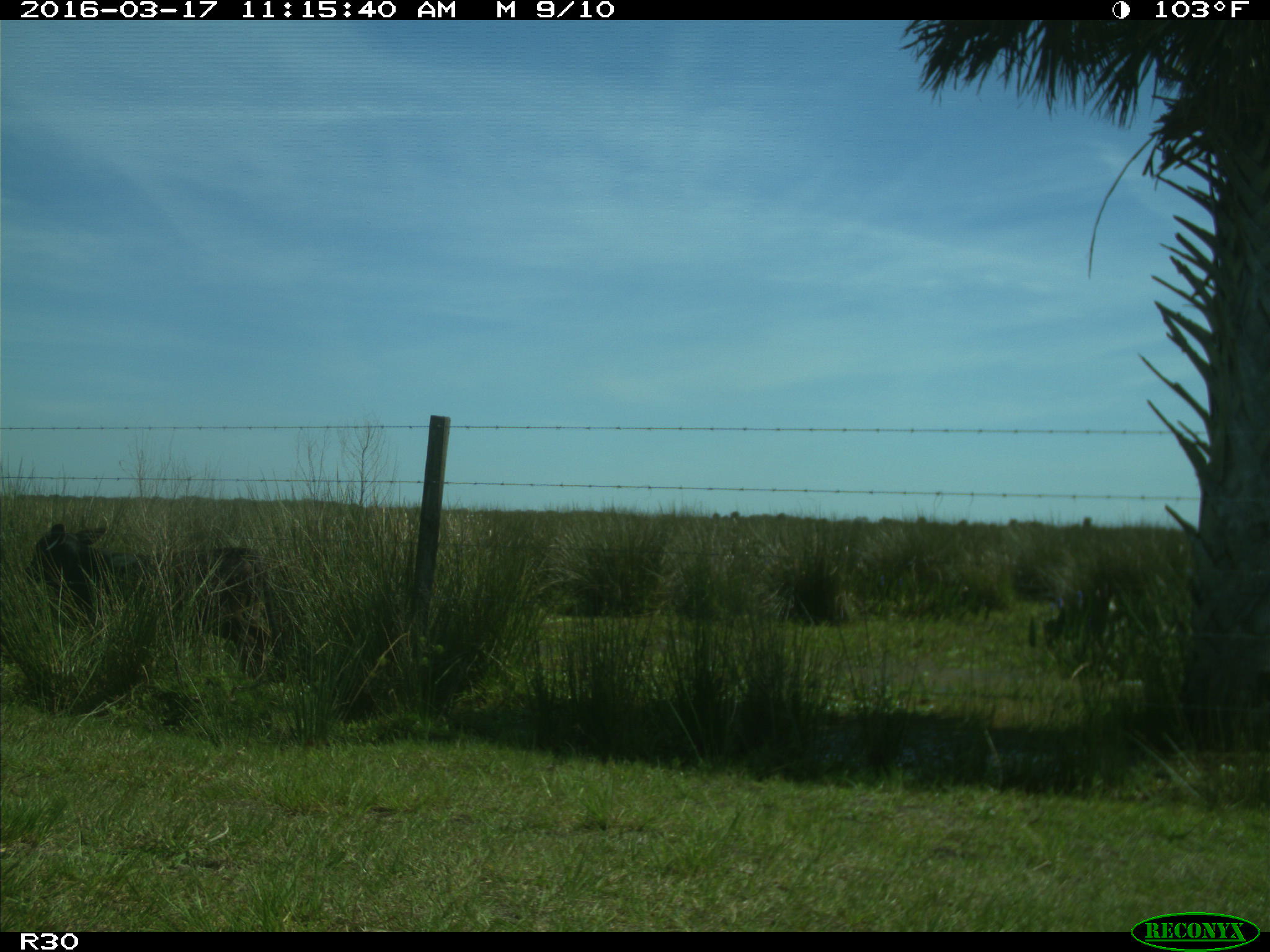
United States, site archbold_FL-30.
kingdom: Animalia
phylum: Chordata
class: Mammalia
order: Artiodactyla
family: Bovidae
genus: Bos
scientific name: Bos taurus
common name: domestic cow